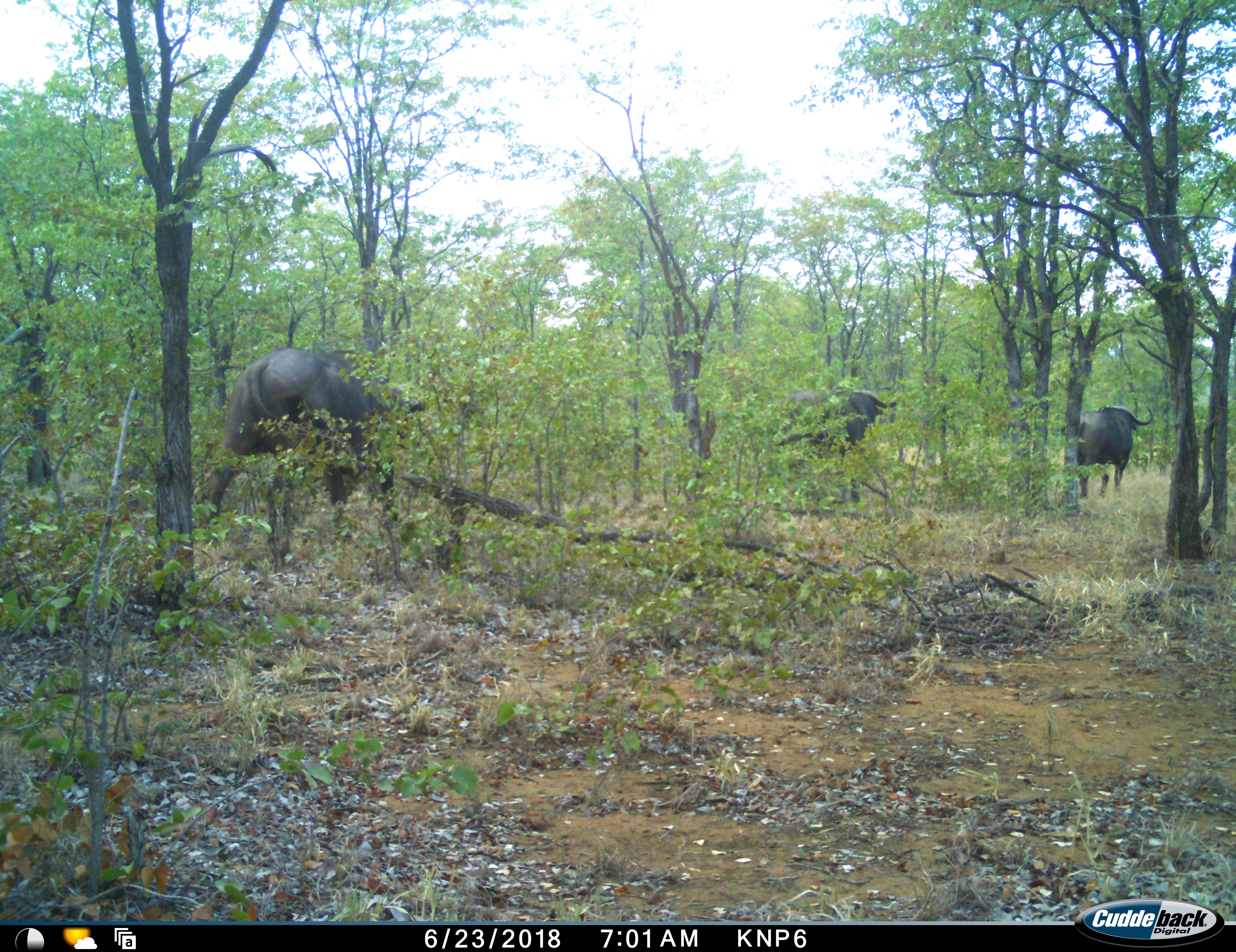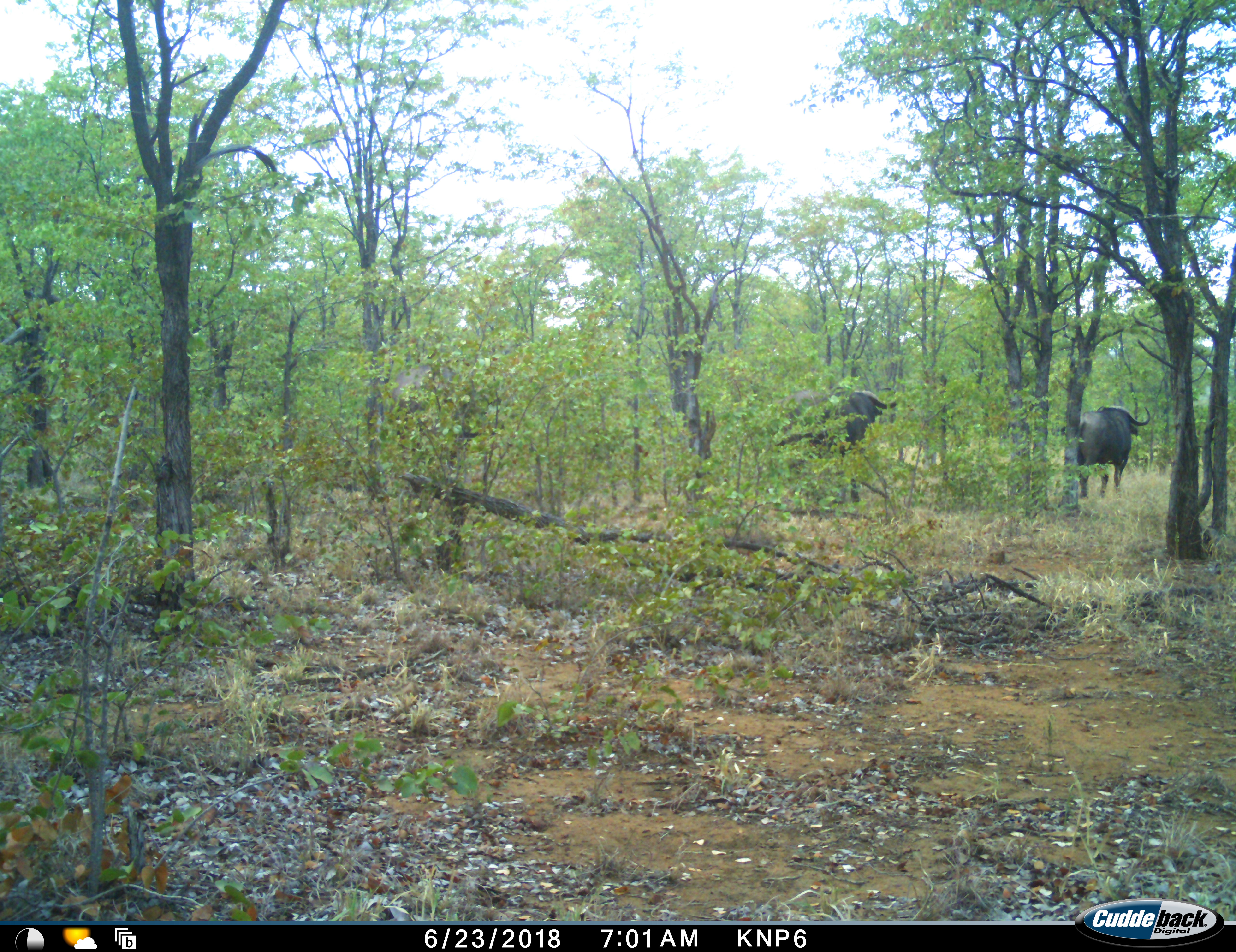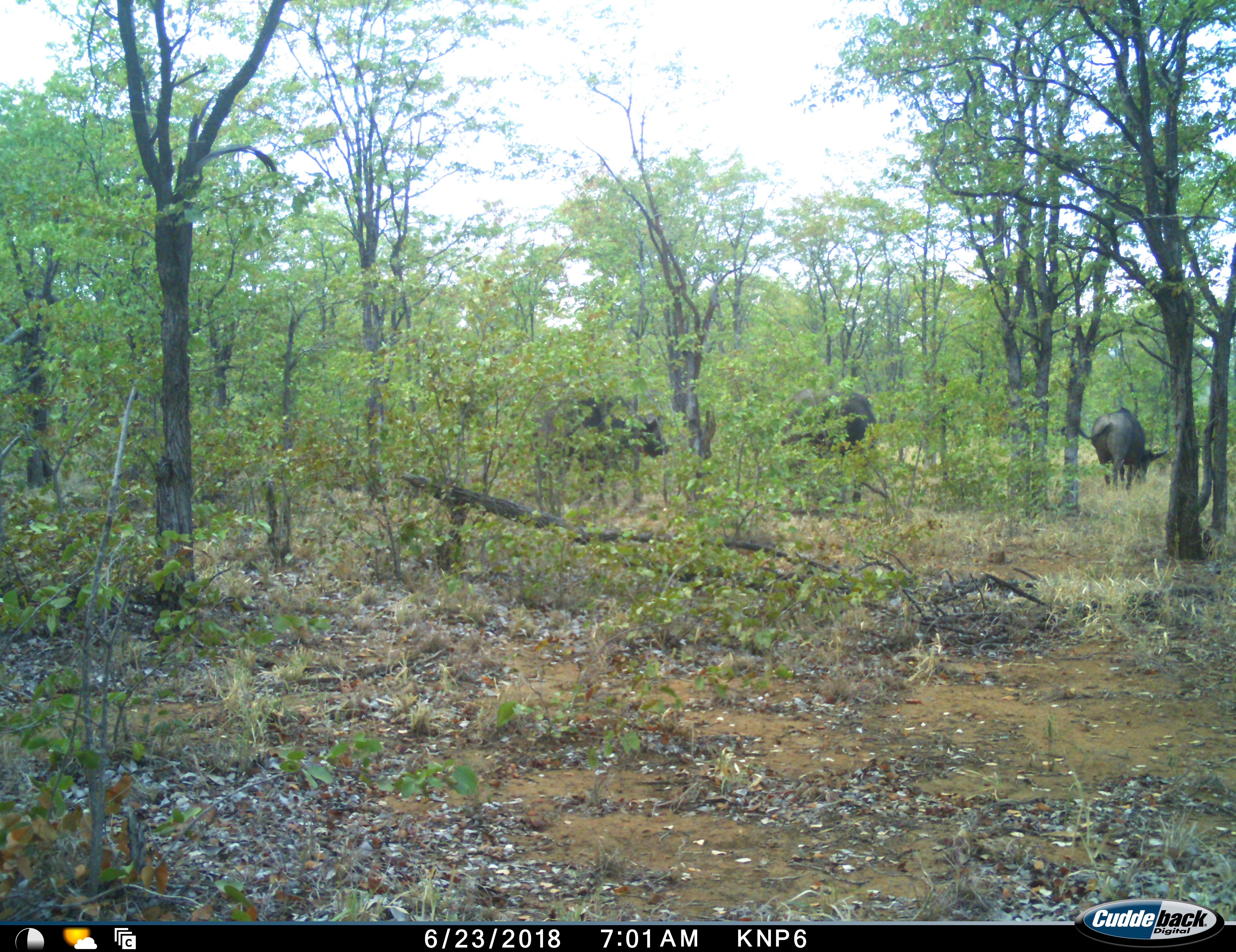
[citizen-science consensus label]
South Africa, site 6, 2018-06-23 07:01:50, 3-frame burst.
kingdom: Animalia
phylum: Chordata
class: Mammalia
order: Artiodactyla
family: Bovidae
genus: Syncerus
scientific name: Syncerus caffer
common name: cape buffalo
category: buffalo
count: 3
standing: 0%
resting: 0%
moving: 89%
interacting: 0%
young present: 0%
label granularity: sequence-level